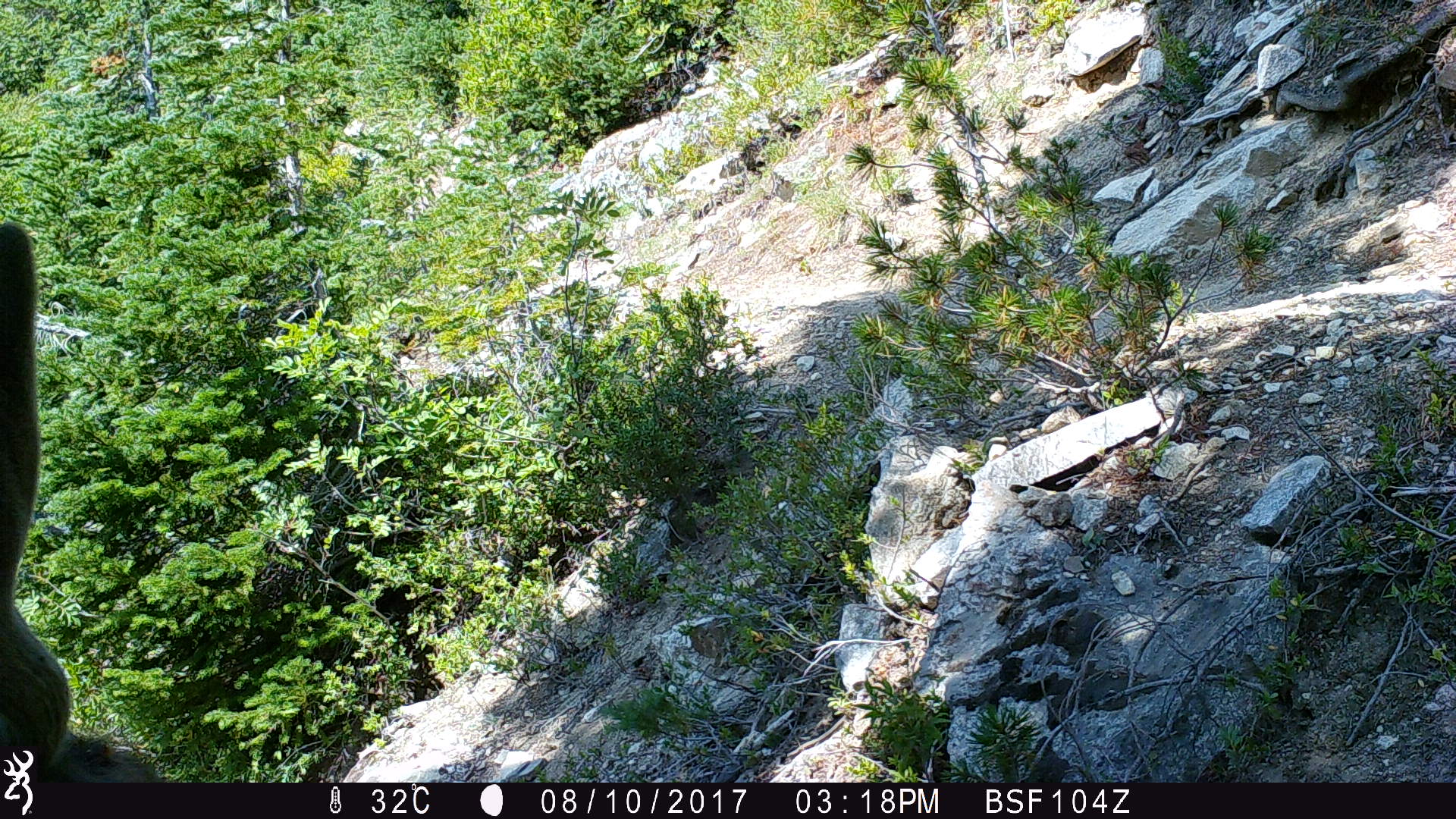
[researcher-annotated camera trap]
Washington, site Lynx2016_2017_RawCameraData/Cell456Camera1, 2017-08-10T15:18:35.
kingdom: Animalia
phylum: Chordata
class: Mammalia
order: Artiodactyla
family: Cervidae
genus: Odocoileus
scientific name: Odocoileus hemionus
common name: mule deer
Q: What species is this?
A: Odocoileus hemionus (mule deer).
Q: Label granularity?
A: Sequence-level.